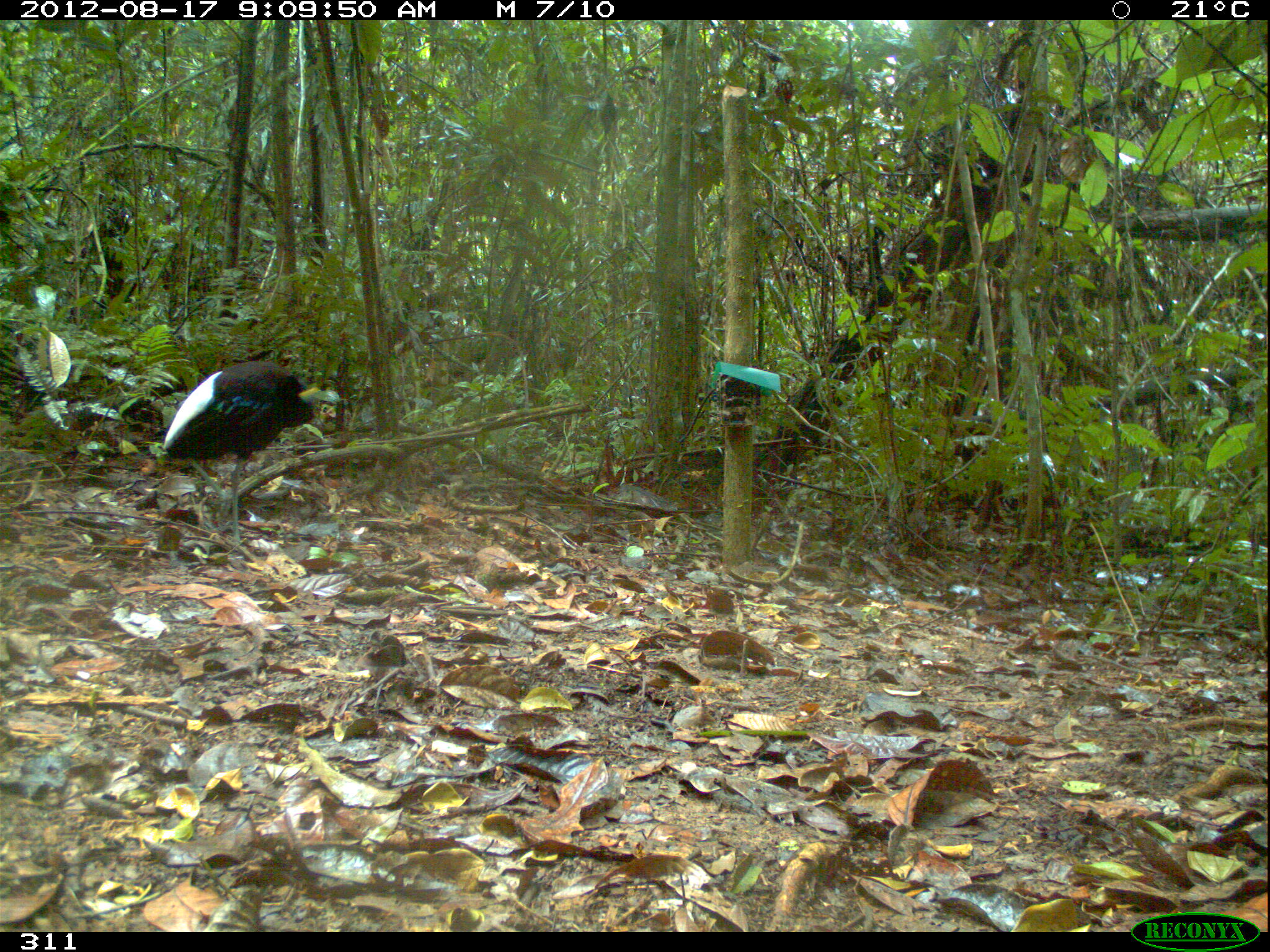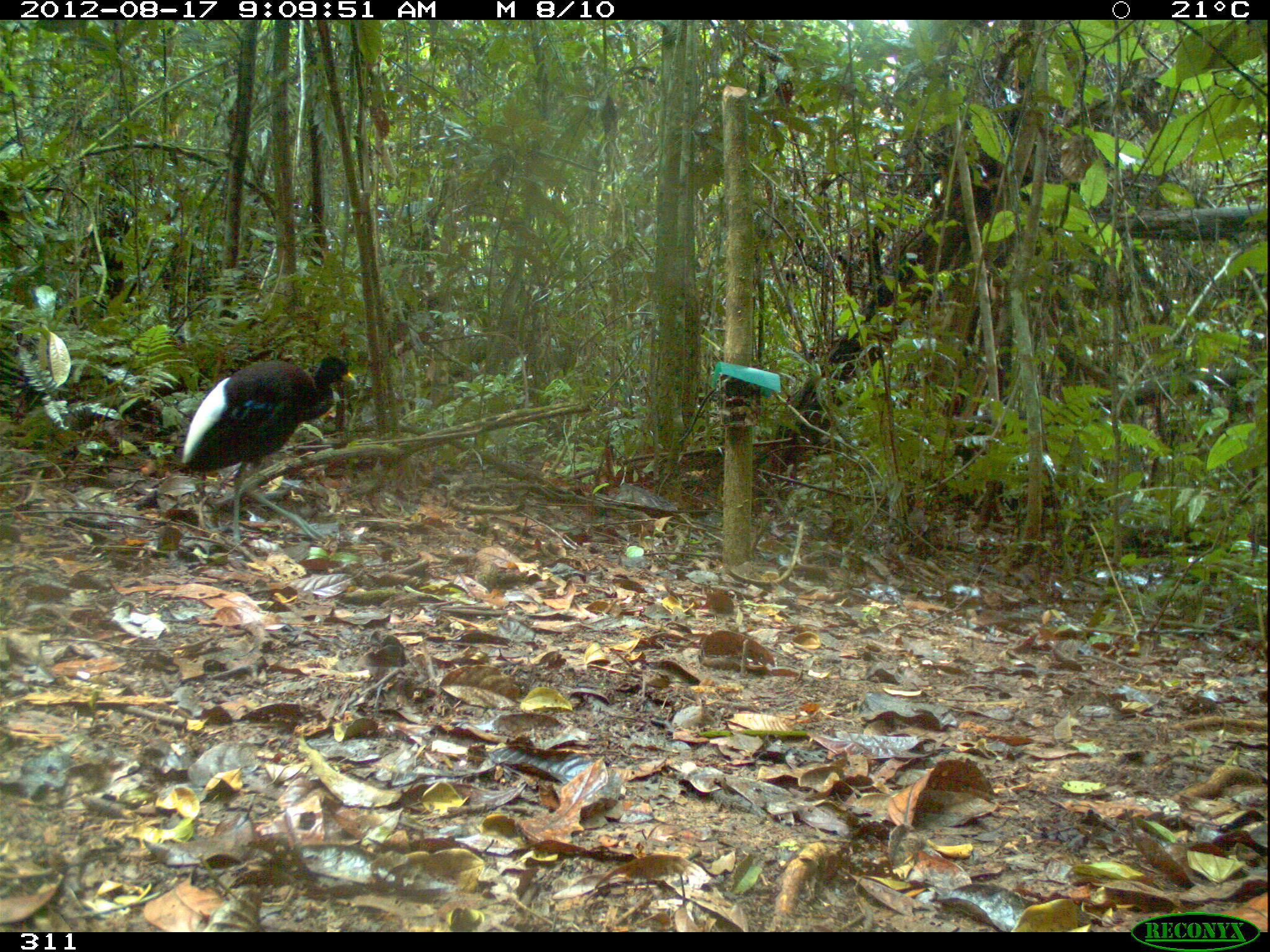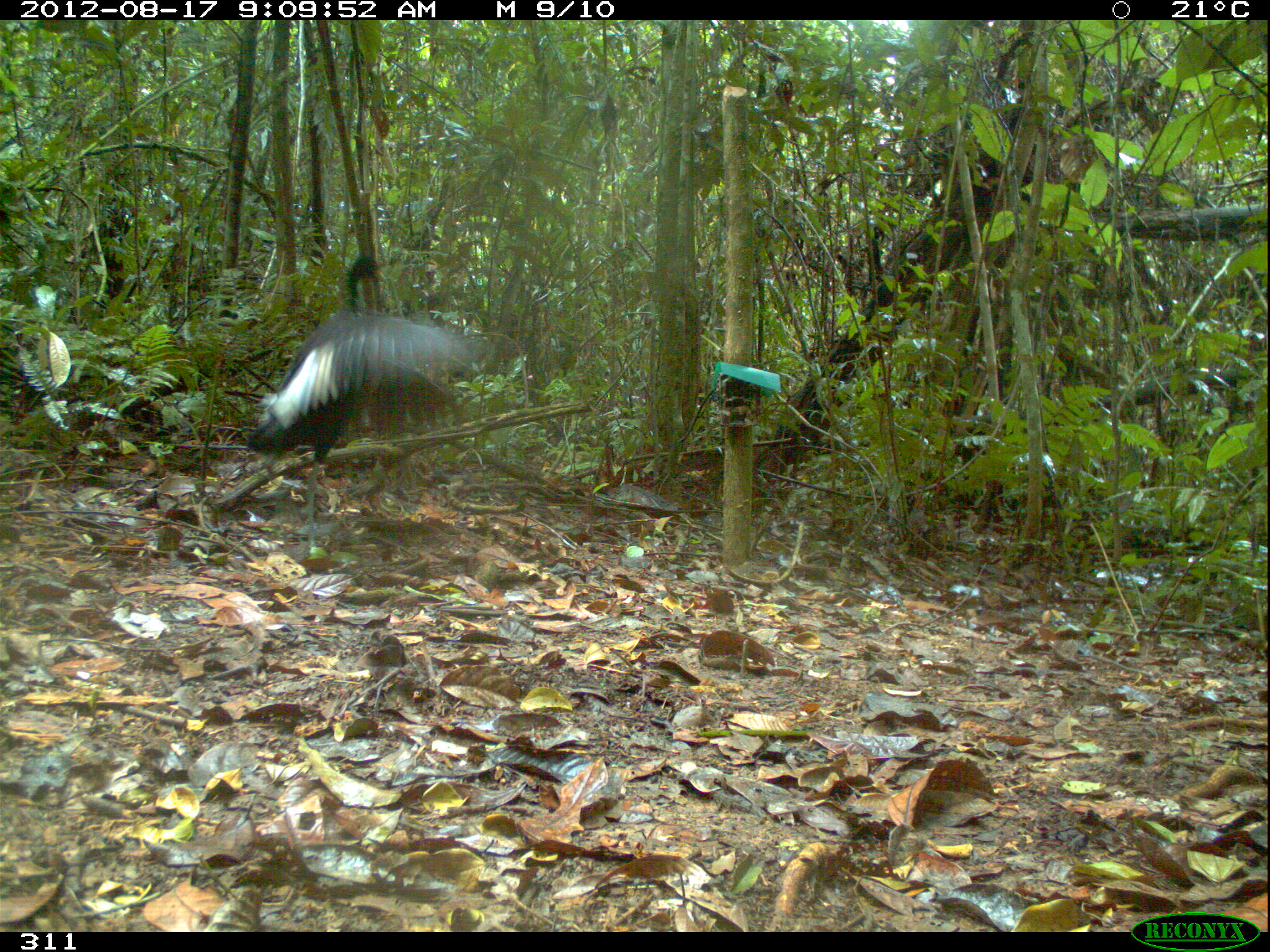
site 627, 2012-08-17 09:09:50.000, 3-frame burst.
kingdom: Animalia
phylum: Chordata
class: Aves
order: Gruiformes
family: Psophiidae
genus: Psophia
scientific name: Psophia leucoptera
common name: pale-winged trumpeter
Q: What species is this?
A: Psophia leucoptera (pale-winged trumpeter).